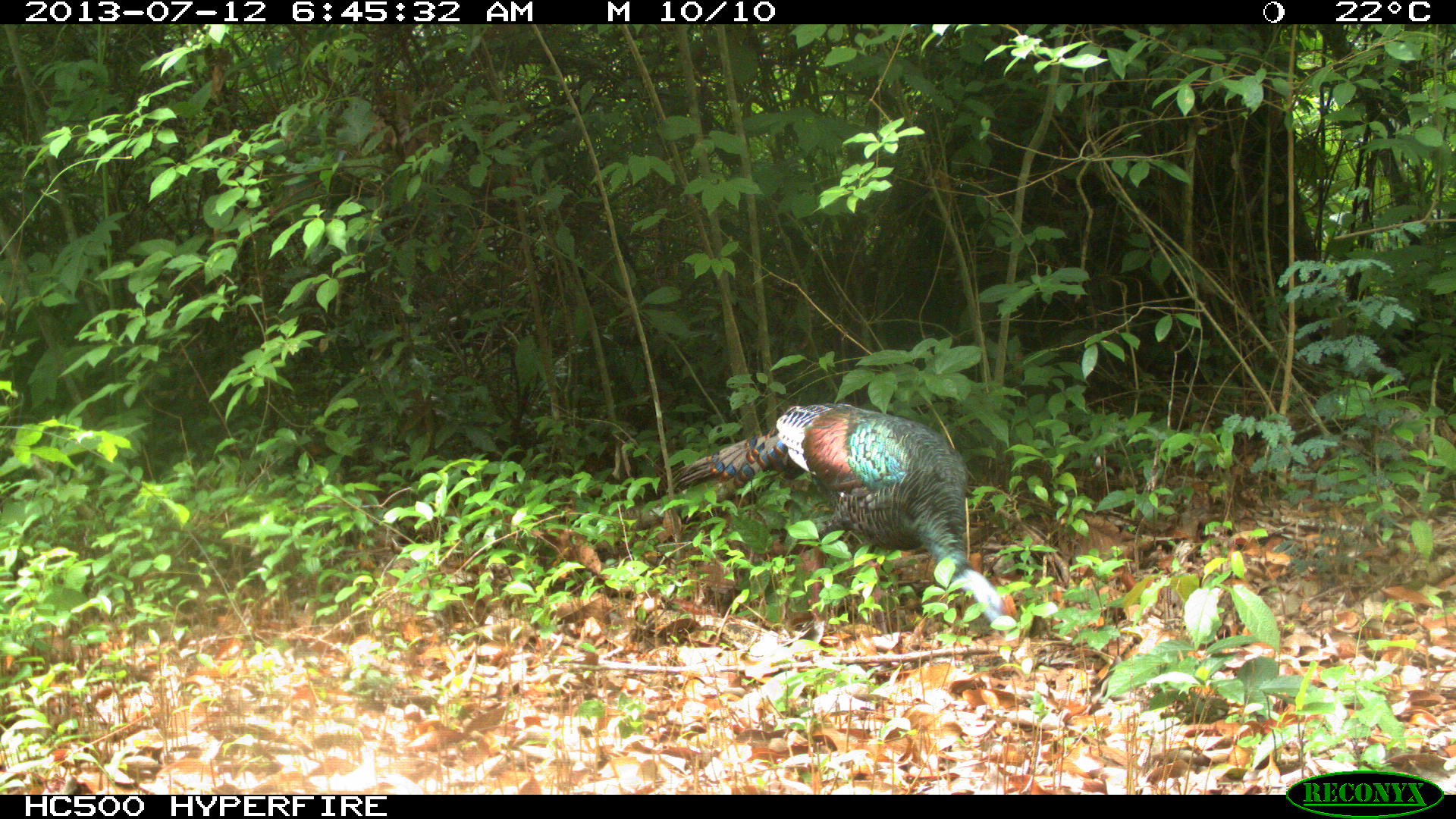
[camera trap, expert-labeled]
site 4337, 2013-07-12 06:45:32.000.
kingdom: Animalia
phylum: Chordata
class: Aves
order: Galliformes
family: Phasianidae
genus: Meleagris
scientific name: Meleagris ocellata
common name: ocellated turkey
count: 1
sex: female